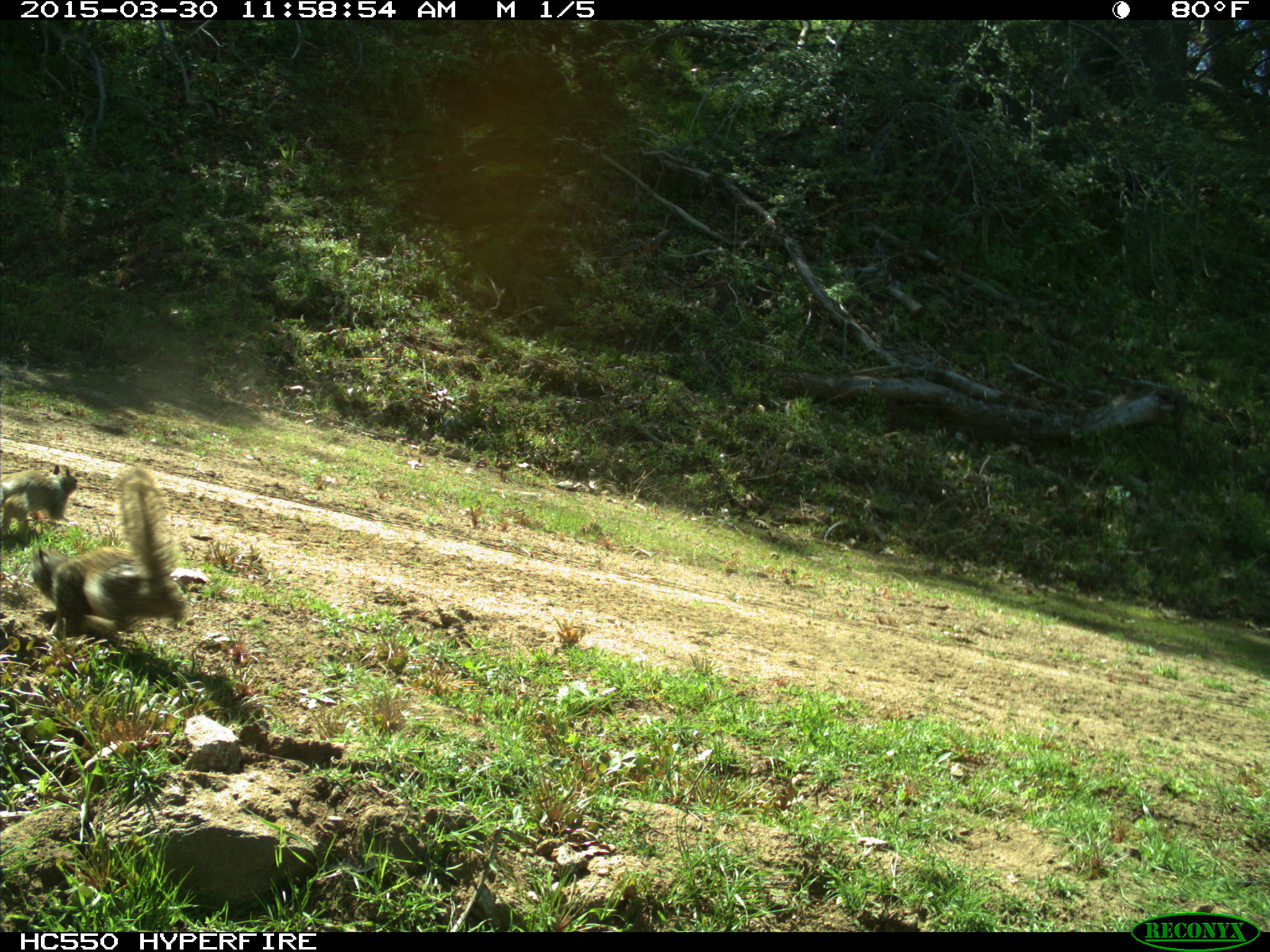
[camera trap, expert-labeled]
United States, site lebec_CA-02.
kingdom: Animalia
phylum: Chordata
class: Mammalia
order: Rodentia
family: Sciuridae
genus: Otospermophilus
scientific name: Otospermophilus beecheyi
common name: california ground squirrel